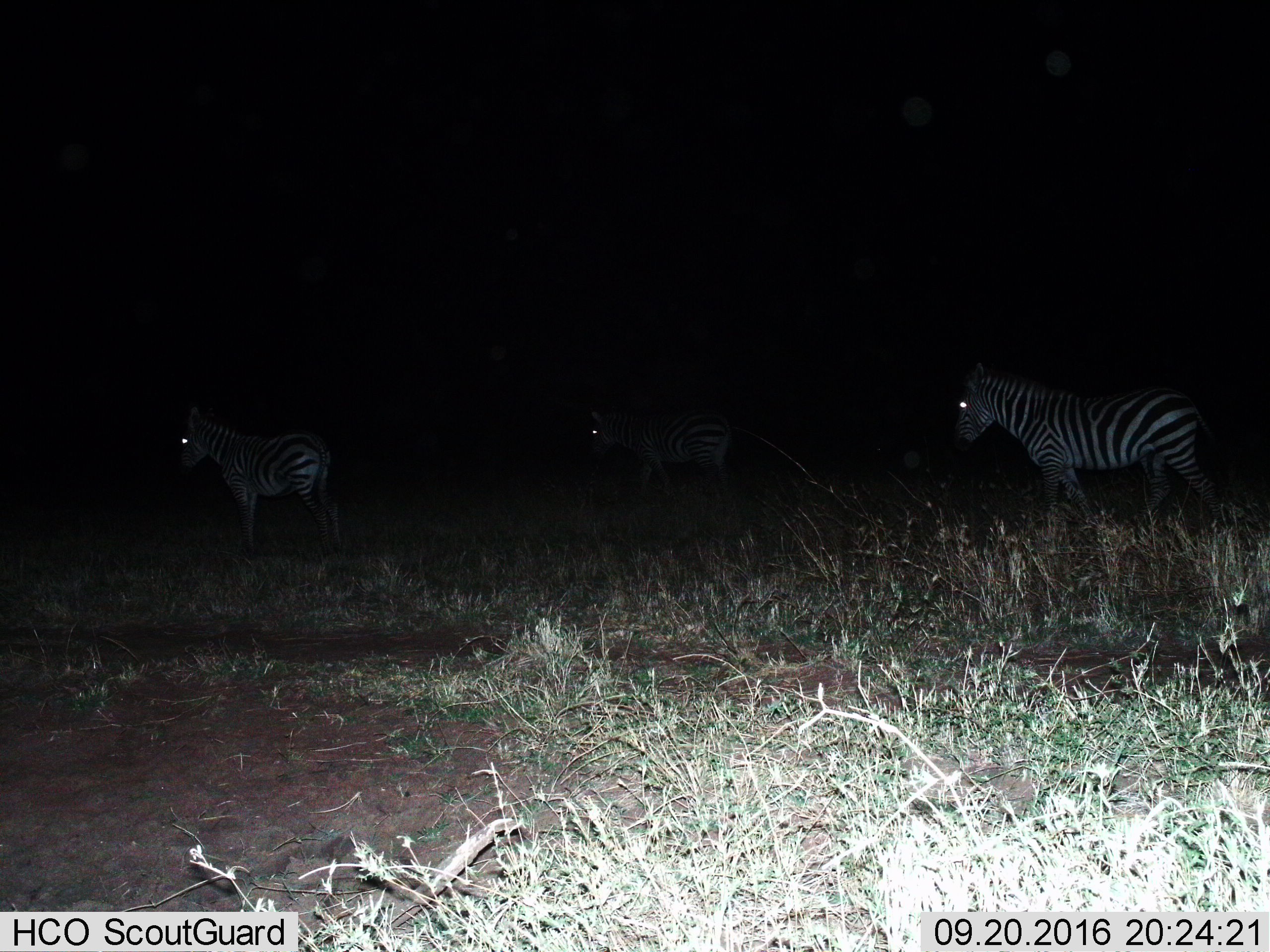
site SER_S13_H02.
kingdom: Animalia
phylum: Chordata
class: Mammalia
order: Perissodactyla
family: Equidae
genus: Equus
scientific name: Equus quagga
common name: plains zebra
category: zebraplains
Zebraplains (plains zebra) (Equus quagga), count 3. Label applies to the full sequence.